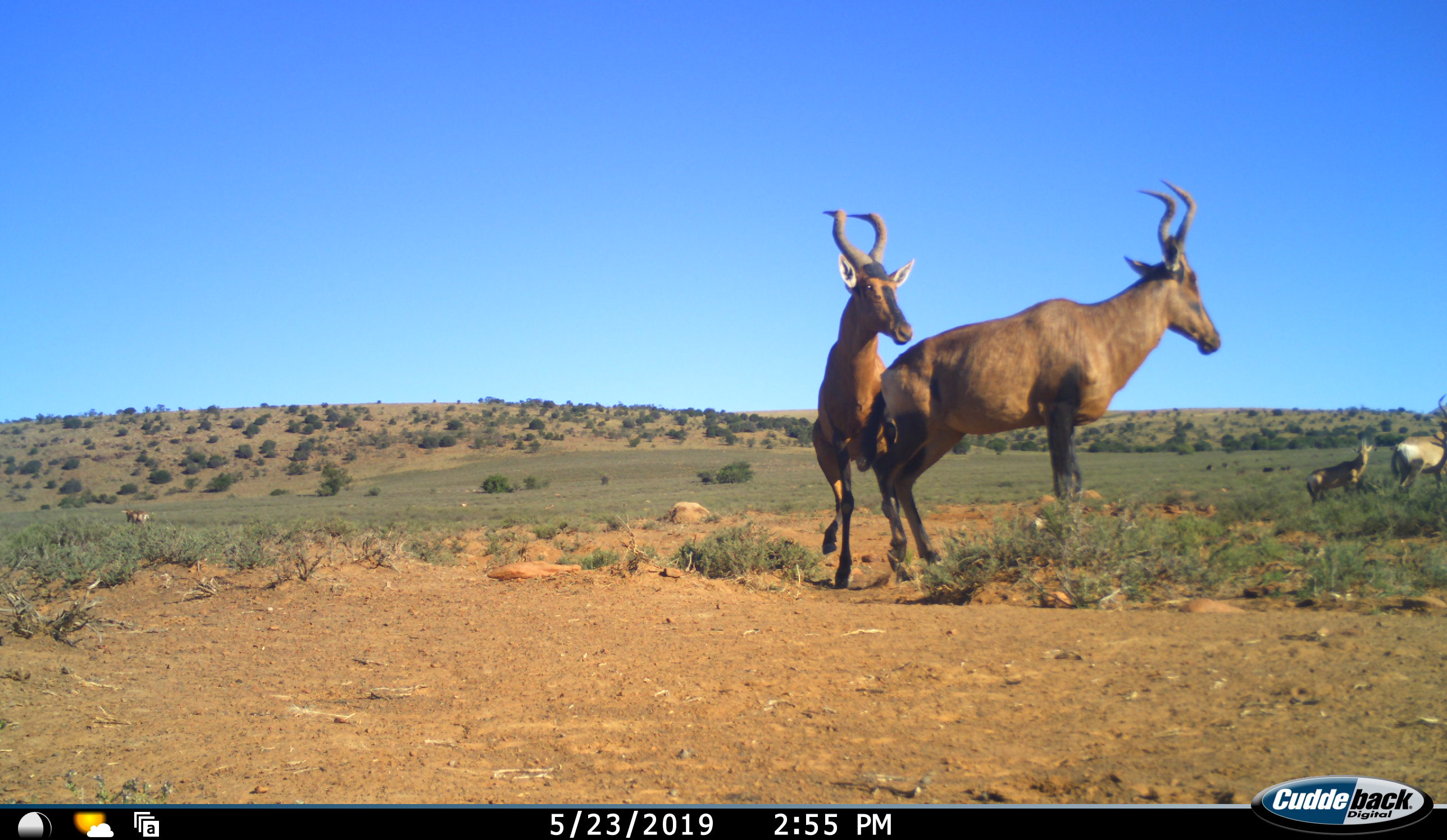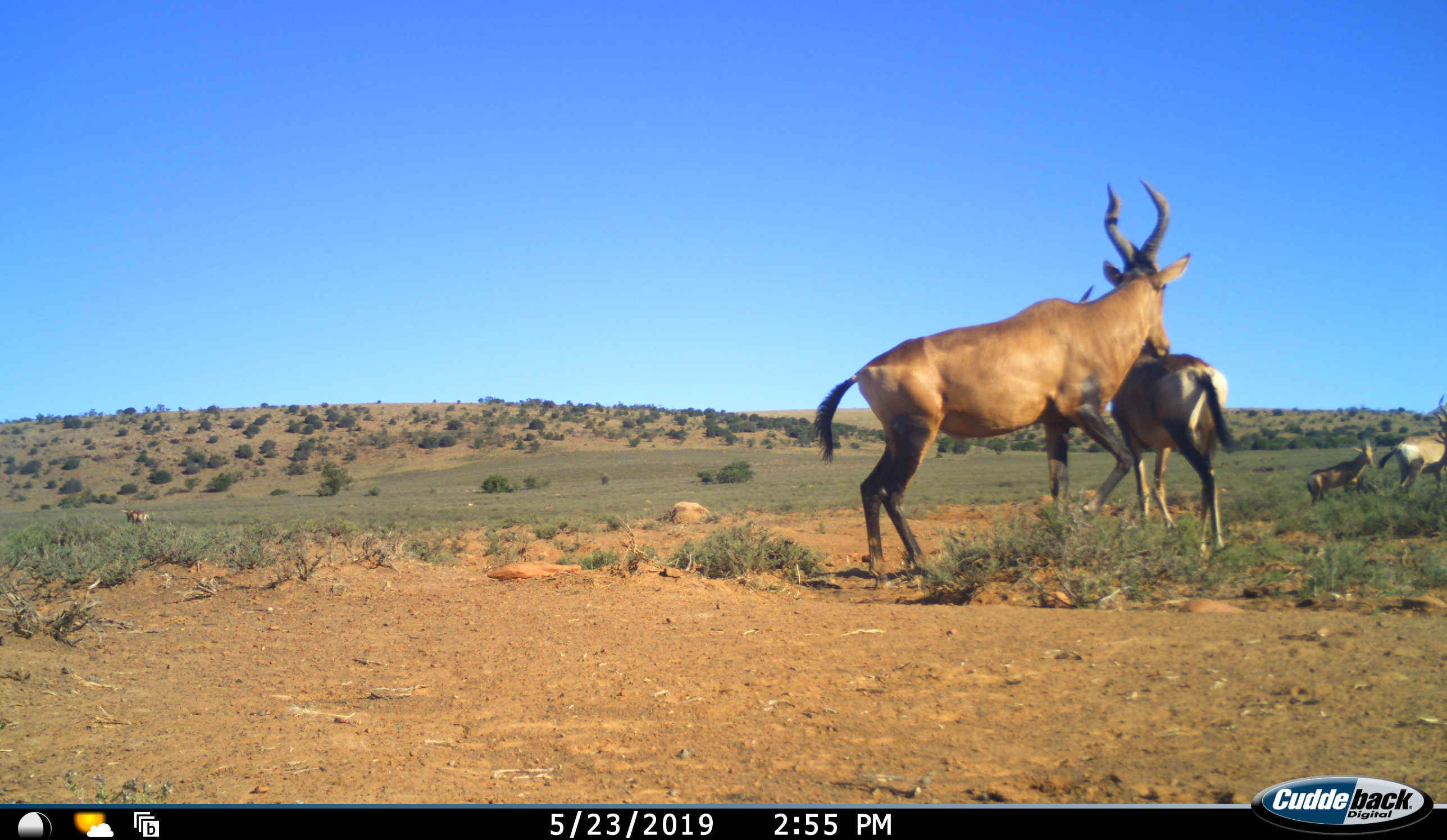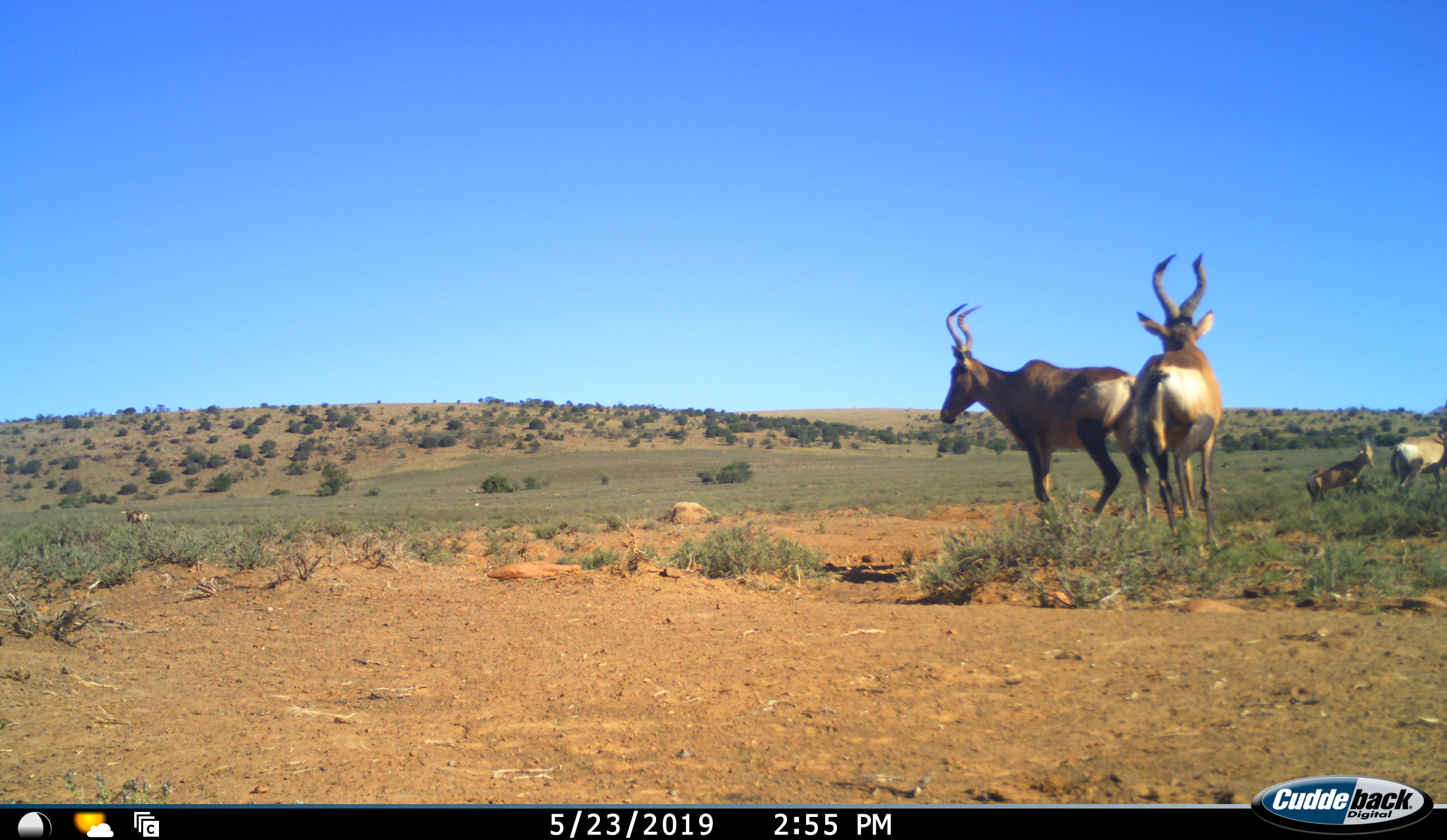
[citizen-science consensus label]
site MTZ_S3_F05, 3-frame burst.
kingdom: Animalia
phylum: Chordata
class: Mammalia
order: Artiodactyla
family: Bovidae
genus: Alcelaphus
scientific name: Alcelaphus buselaphus caama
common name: red hartebeest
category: hartebeestred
Hartebeestred (red hartebeest) (Alcelaphus buselaphus caama), count 4. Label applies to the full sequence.